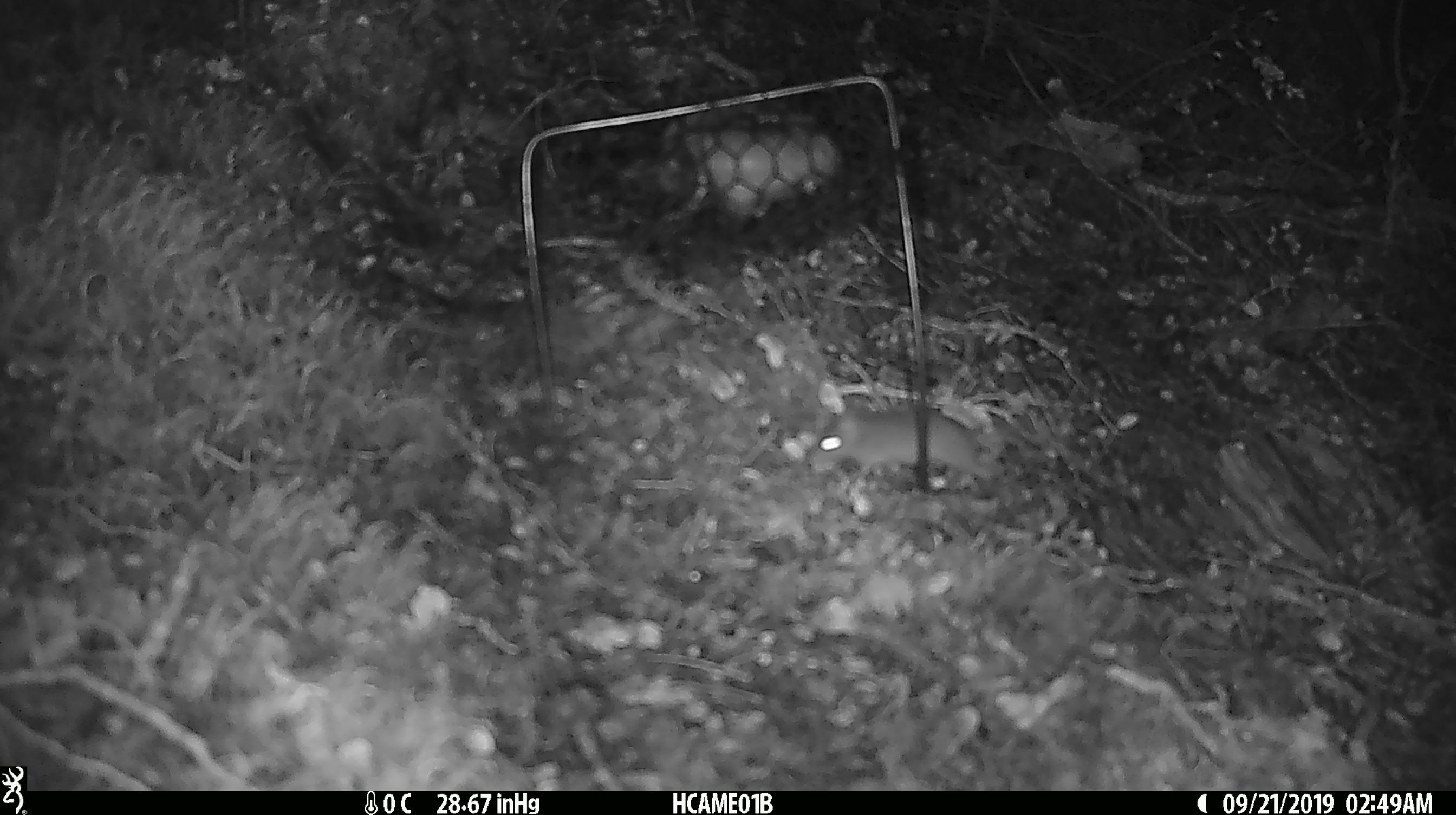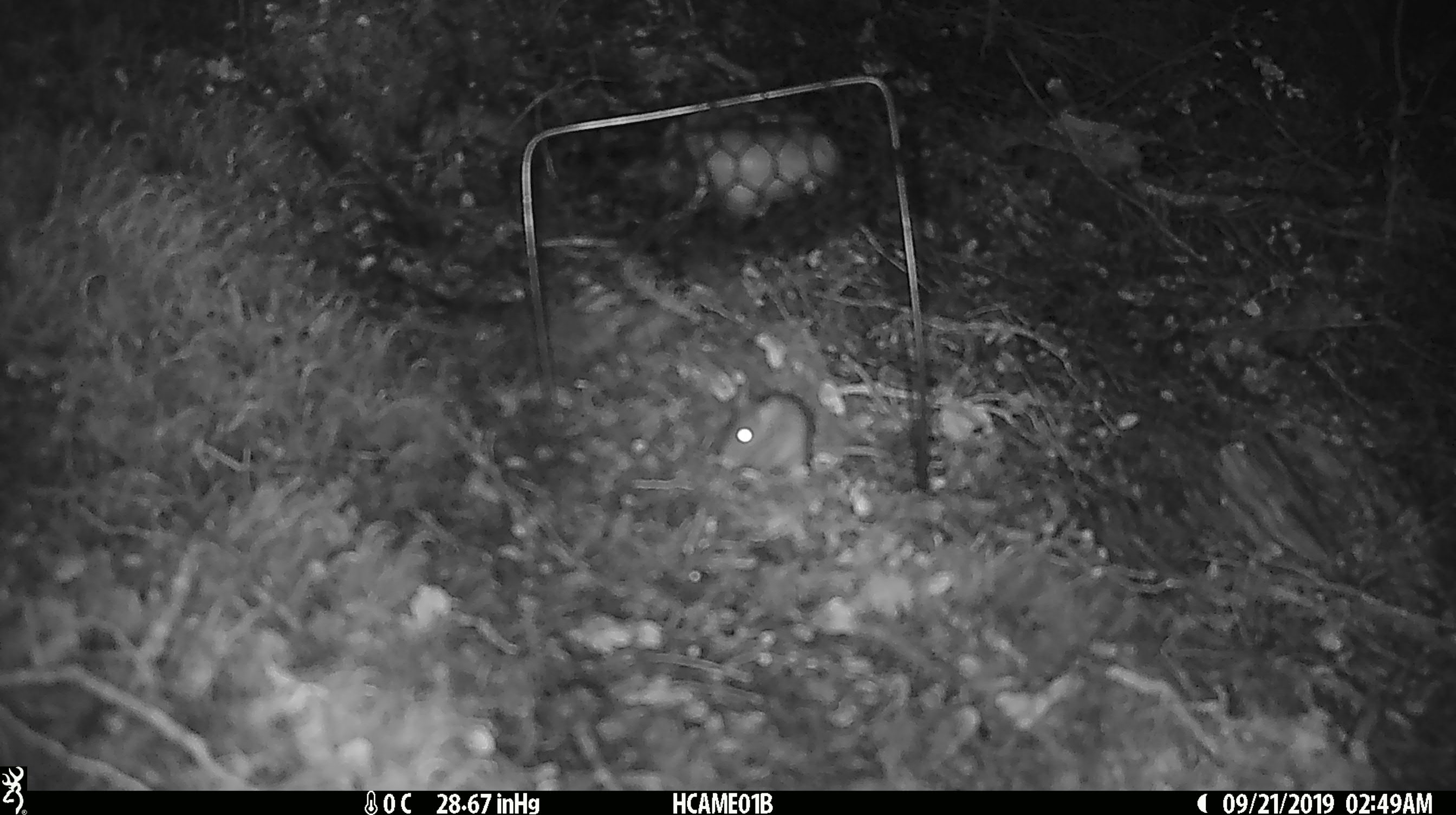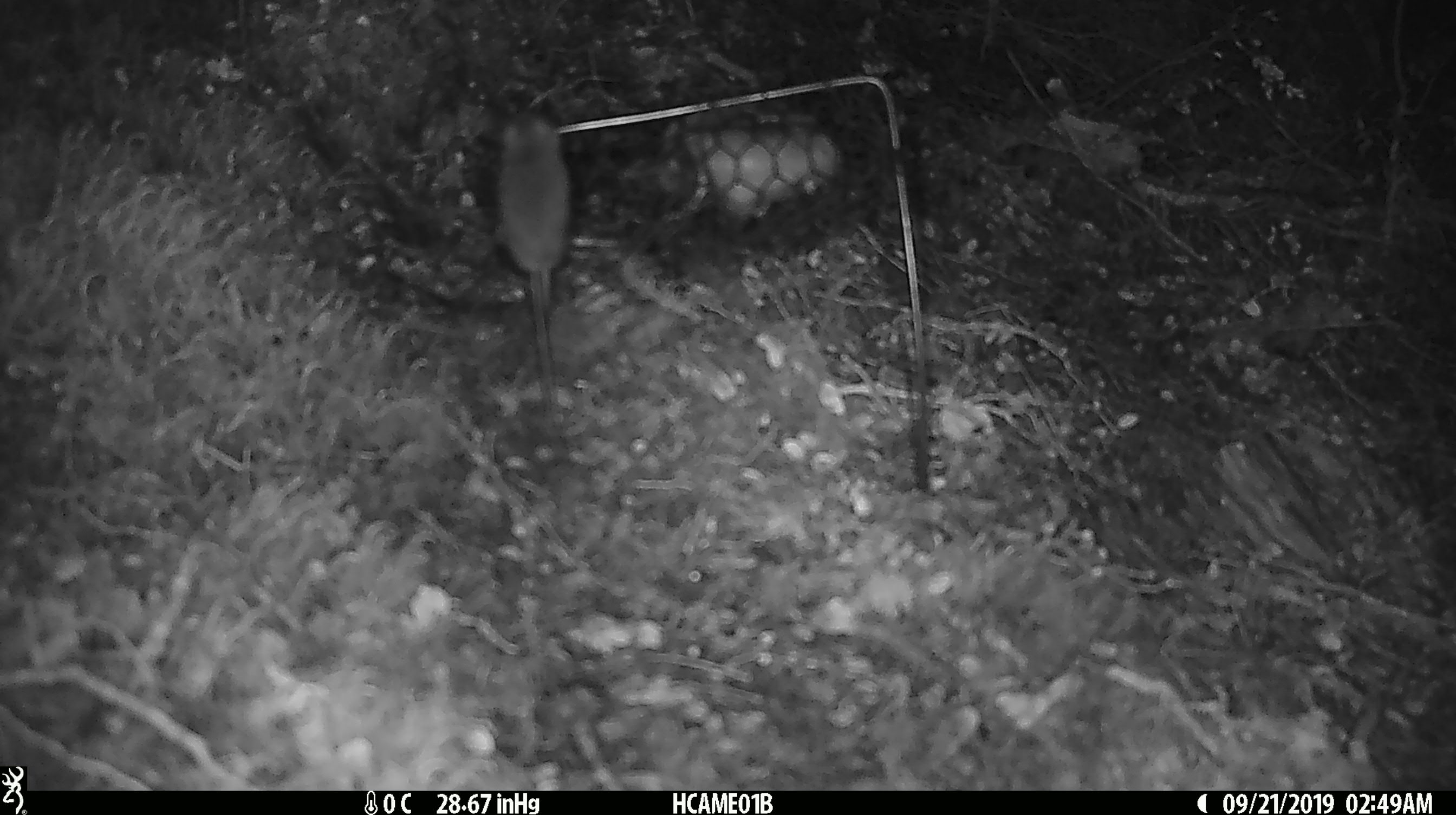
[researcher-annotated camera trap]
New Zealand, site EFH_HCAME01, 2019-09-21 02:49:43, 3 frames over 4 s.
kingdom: Animalia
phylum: Chordata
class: Mammalia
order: Rodentia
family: Muridae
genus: Mus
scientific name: Mus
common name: mouse